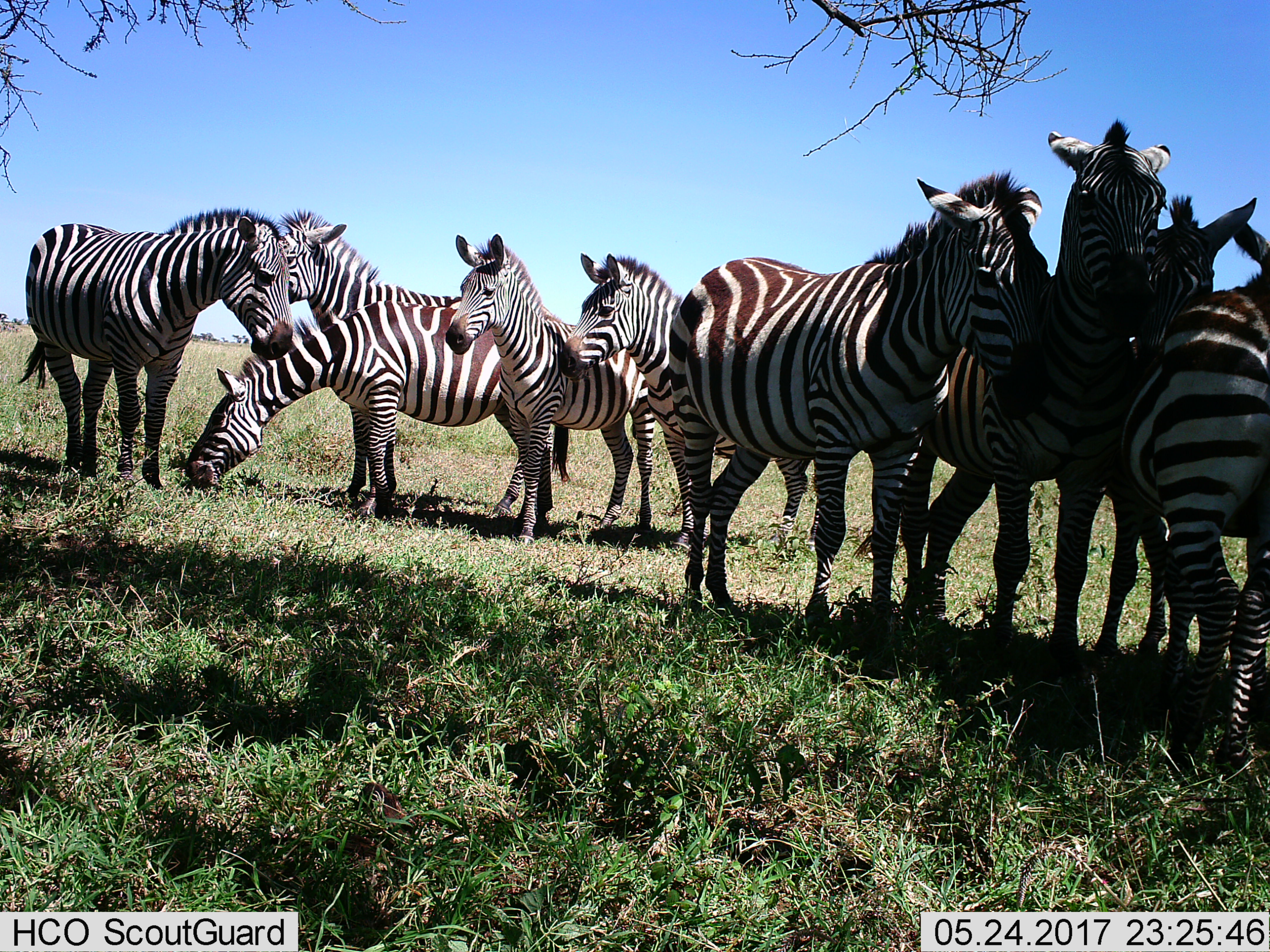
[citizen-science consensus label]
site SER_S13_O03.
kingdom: Animalia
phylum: Chordata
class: Mammalia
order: Perissodactyla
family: Equidae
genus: Equus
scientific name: Equus quagga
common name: plains zebra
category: zebraplains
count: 9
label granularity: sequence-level